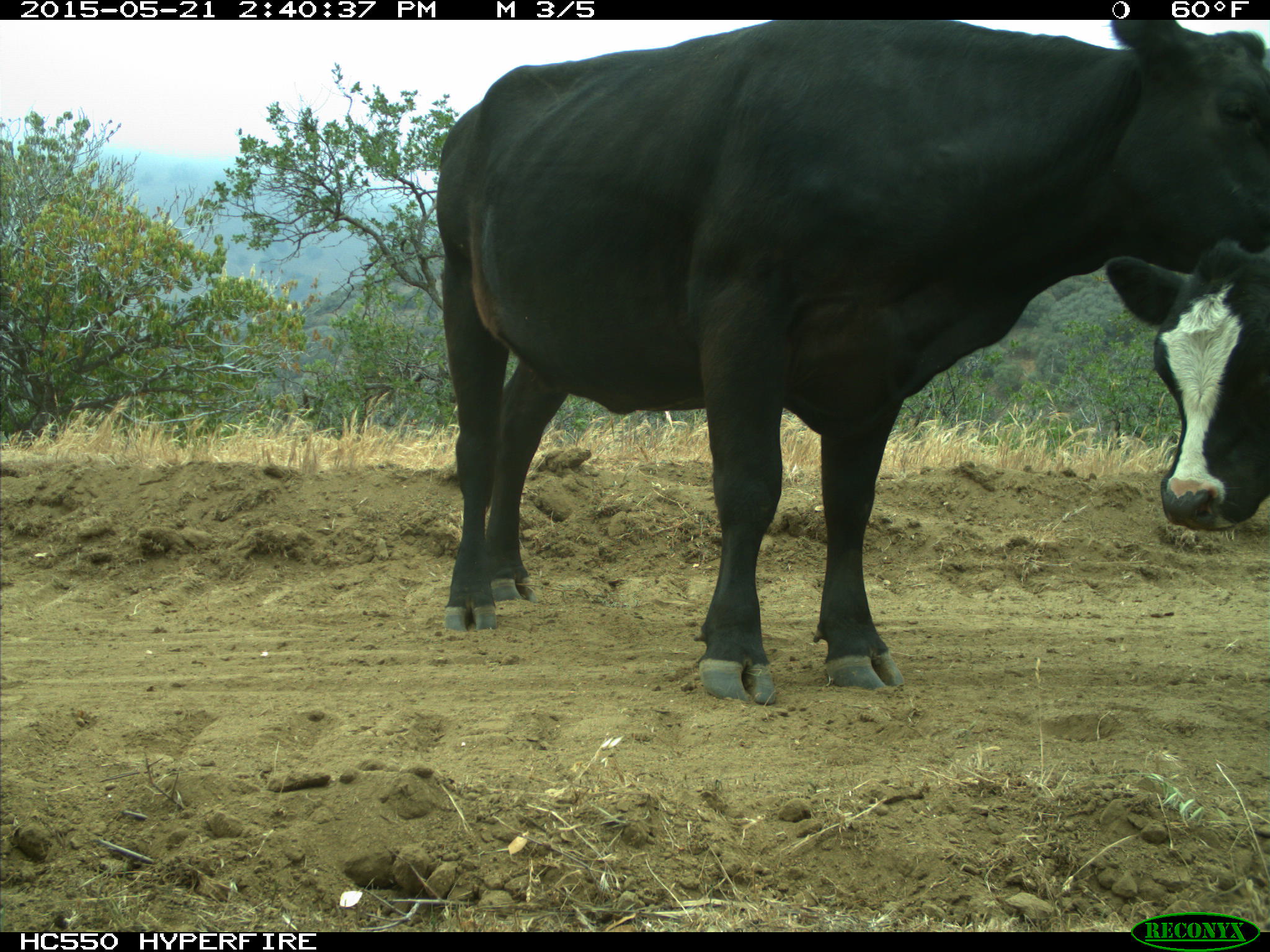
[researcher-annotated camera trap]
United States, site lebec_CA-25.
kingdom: Animalia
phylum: Chordata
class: Mammalia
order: Artiodactyla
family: Bovidae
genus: Bos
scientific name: Bos taurus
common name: domestic cow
Bos taurus (domestic cow).